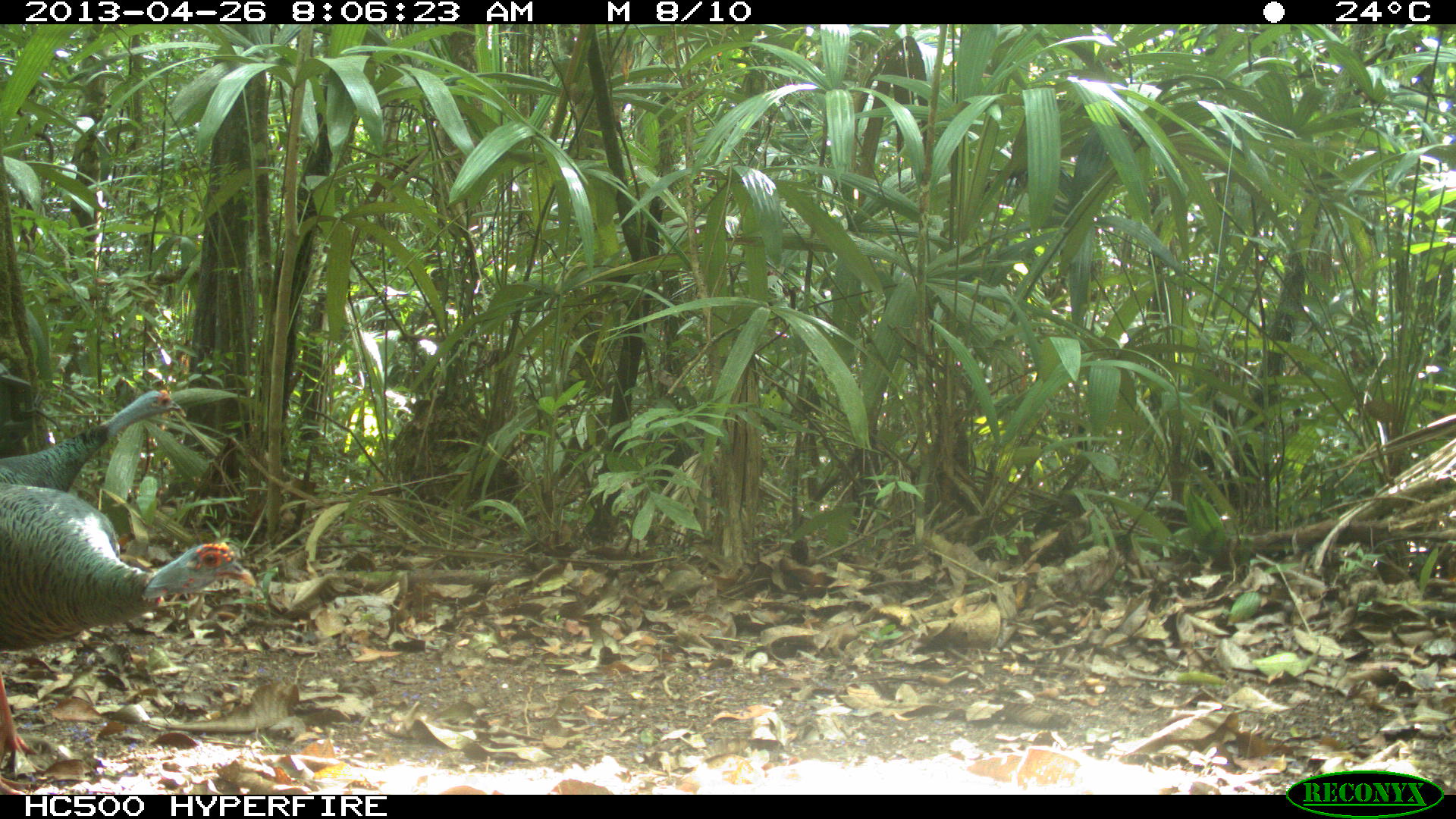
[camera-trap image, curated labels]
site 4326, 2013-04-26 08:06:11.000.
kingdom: Animalia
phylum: Chordata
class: Aves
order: Galliformes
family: Phasianidae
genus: Meleagris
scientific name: Meleagris ocellata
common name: ocellated turkey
Meleagris ocellata (ocellated turkey), count 4.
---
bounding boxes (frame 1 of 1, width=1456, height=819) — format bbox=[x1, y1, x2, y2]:
meleagris ocellata: bbox=[0, 481, 257, 794]; bbox=[1, 386, 186, 490]